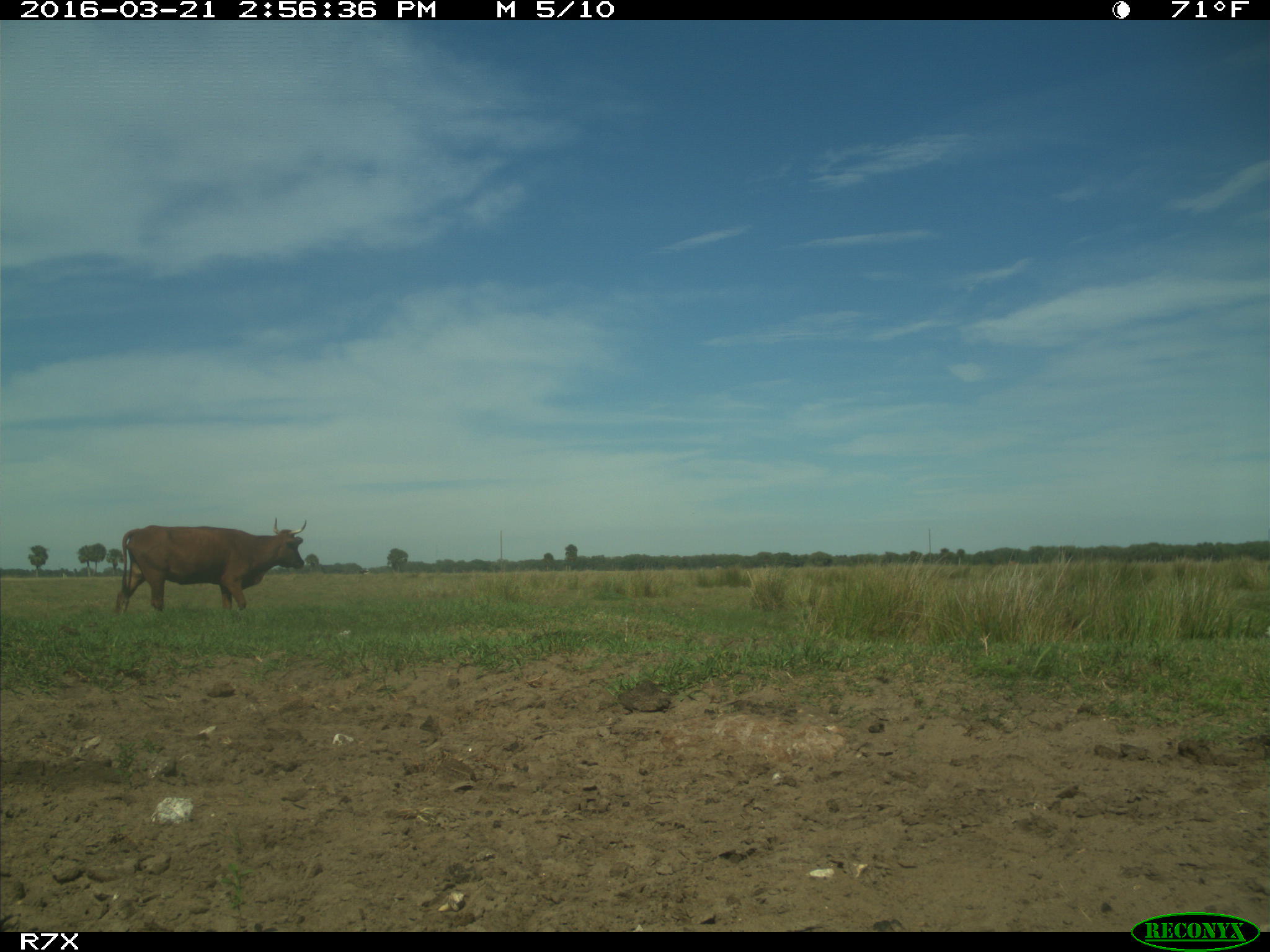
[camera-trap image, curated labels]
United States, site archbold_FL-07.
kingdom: Animalia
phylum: Chordata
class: Mammalia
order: Artiodactyla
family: Bovidae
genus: Bos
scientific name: Bos taurus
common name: domestic cow